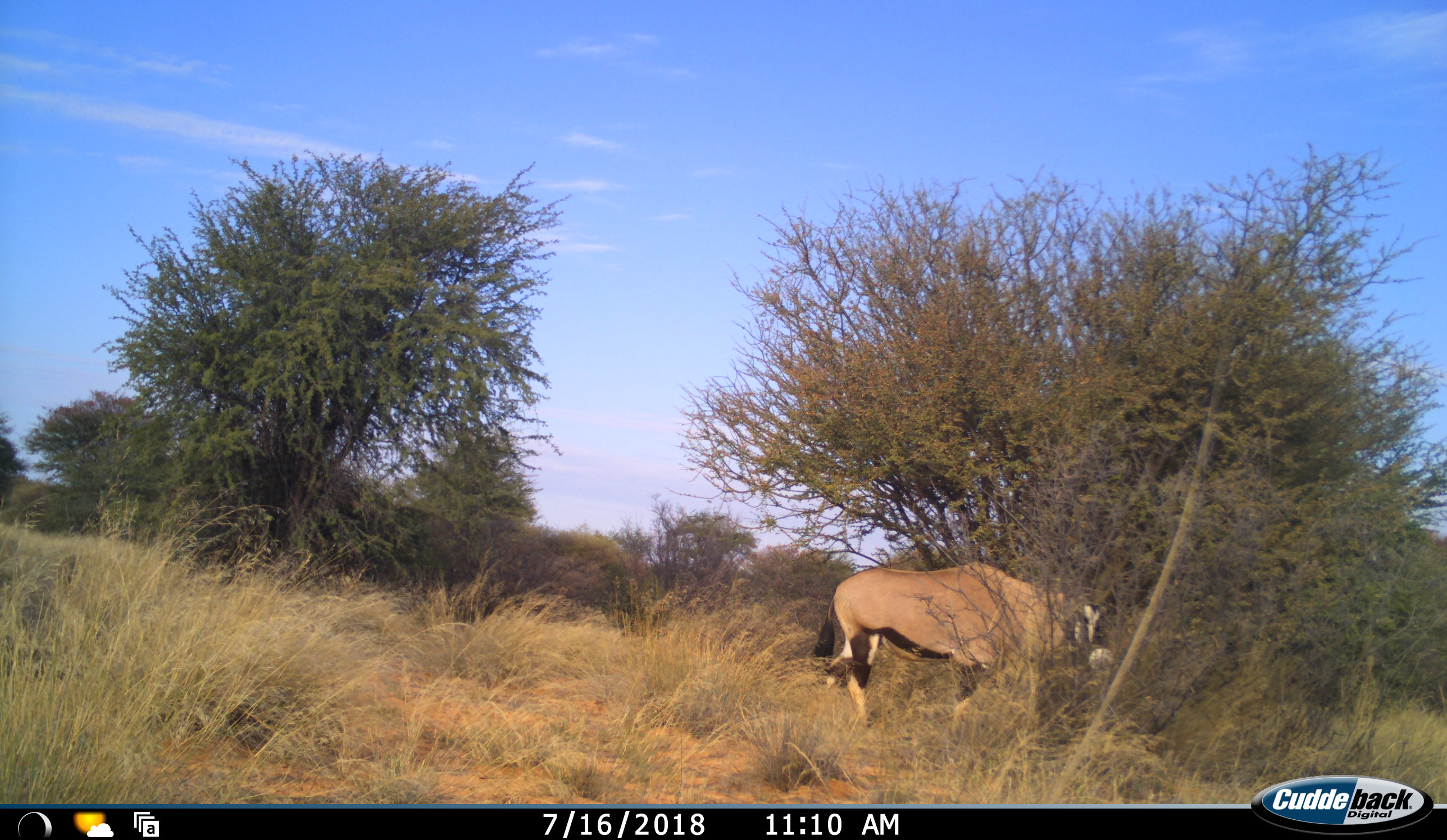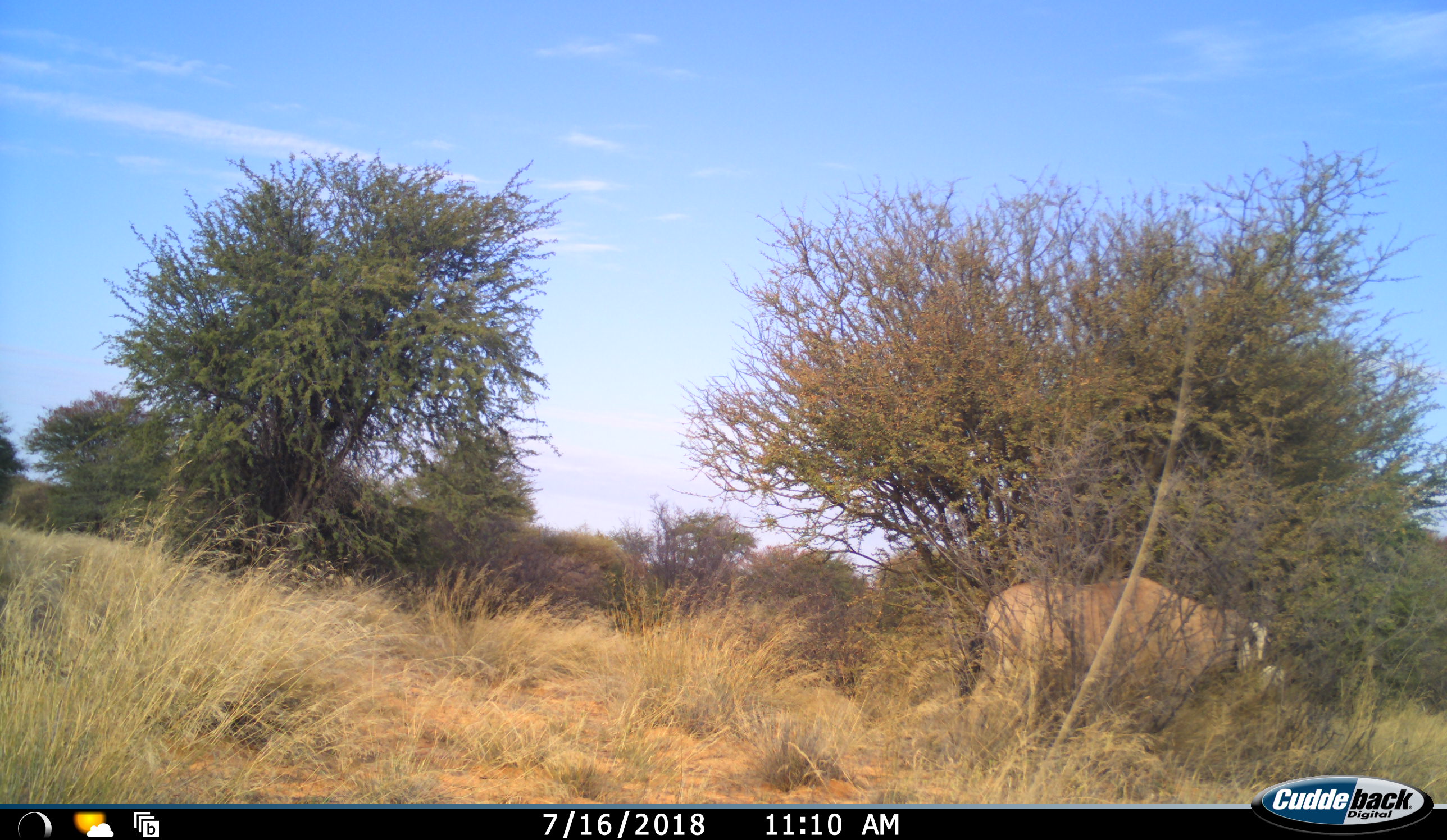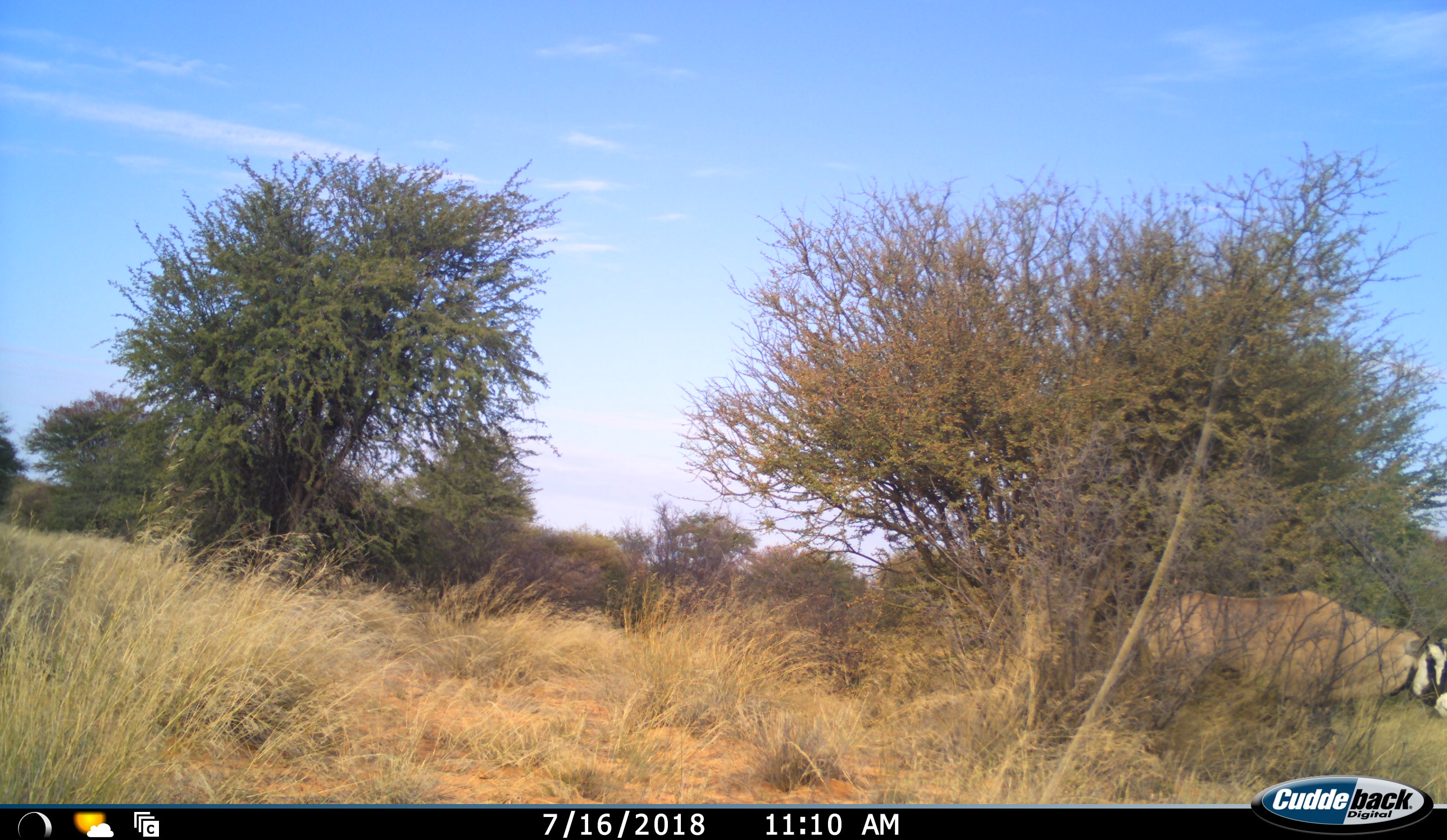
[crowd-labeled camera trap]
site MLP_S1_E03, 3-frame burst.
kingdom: Animalia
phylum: Chordata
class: Mammalia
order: Artiodactyla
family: Bovidae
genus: Oryx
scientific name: Oryx gazella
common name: gemsbok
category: oryx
Oryx (gemsbok) (Oryx gazella), count 1. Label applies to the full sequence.